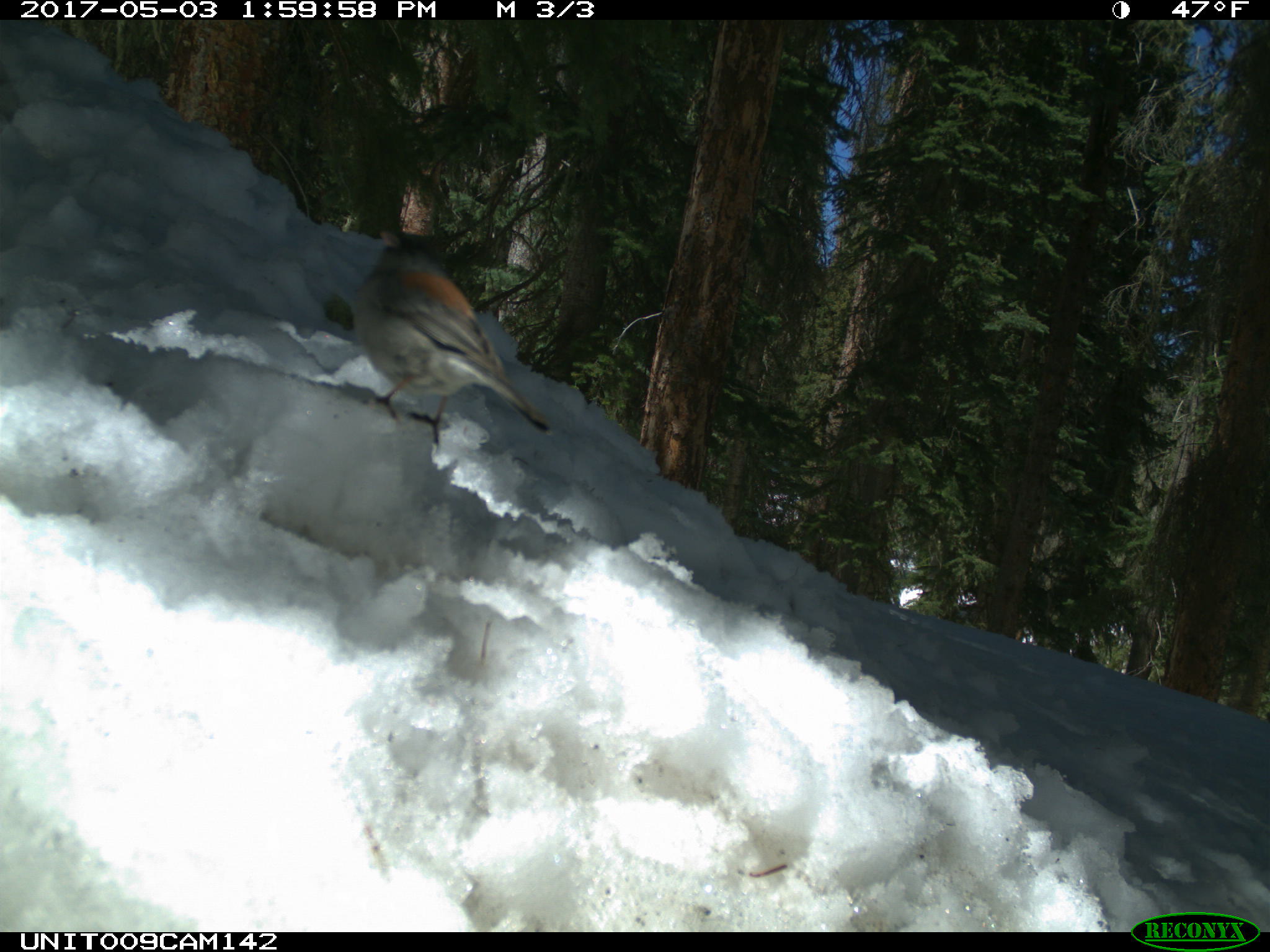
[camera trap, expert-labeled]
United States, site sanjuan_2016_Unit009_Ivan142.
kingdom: Animalia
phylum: Chordata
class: Aves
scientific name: Aves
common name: birds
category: unidentified bird